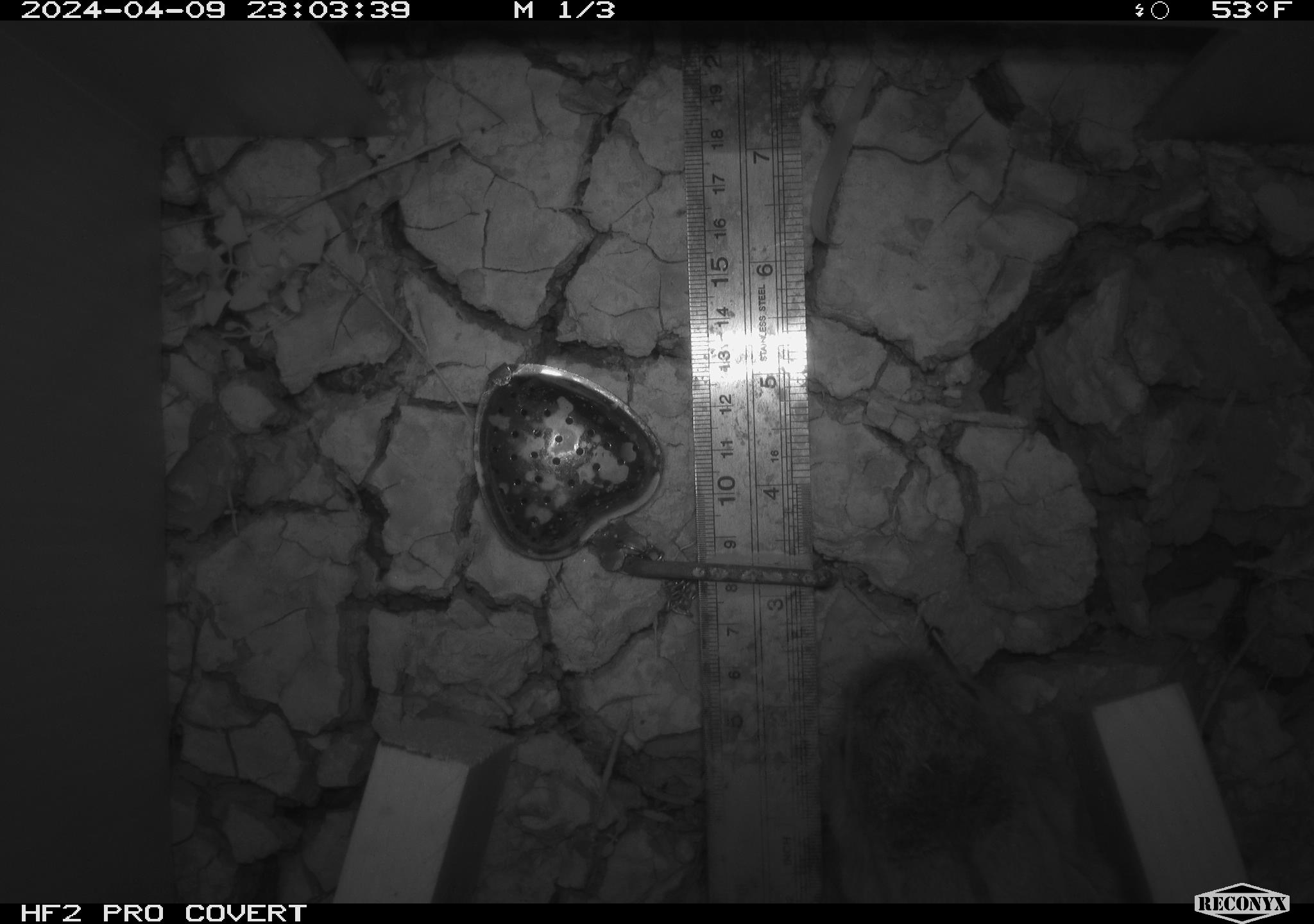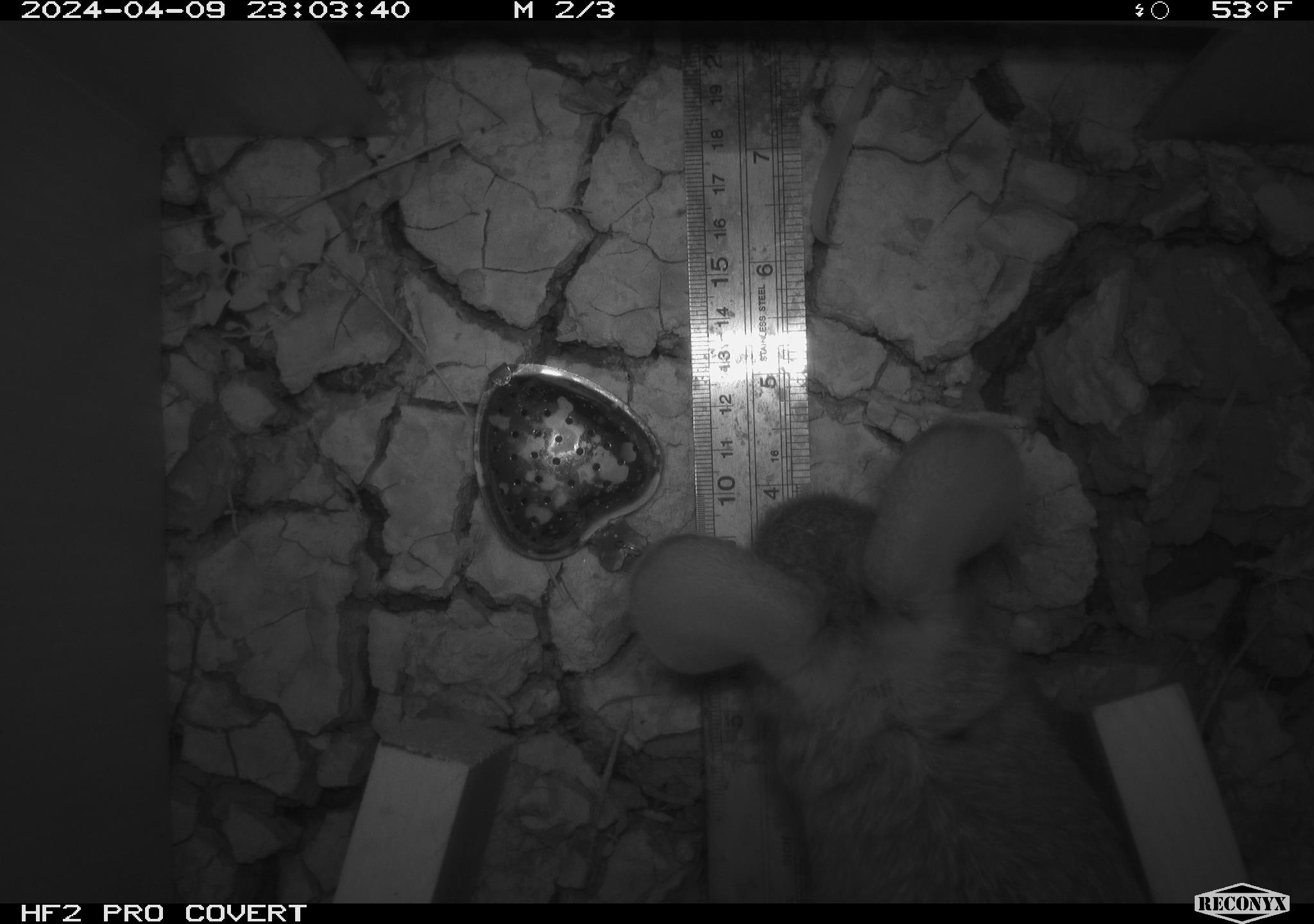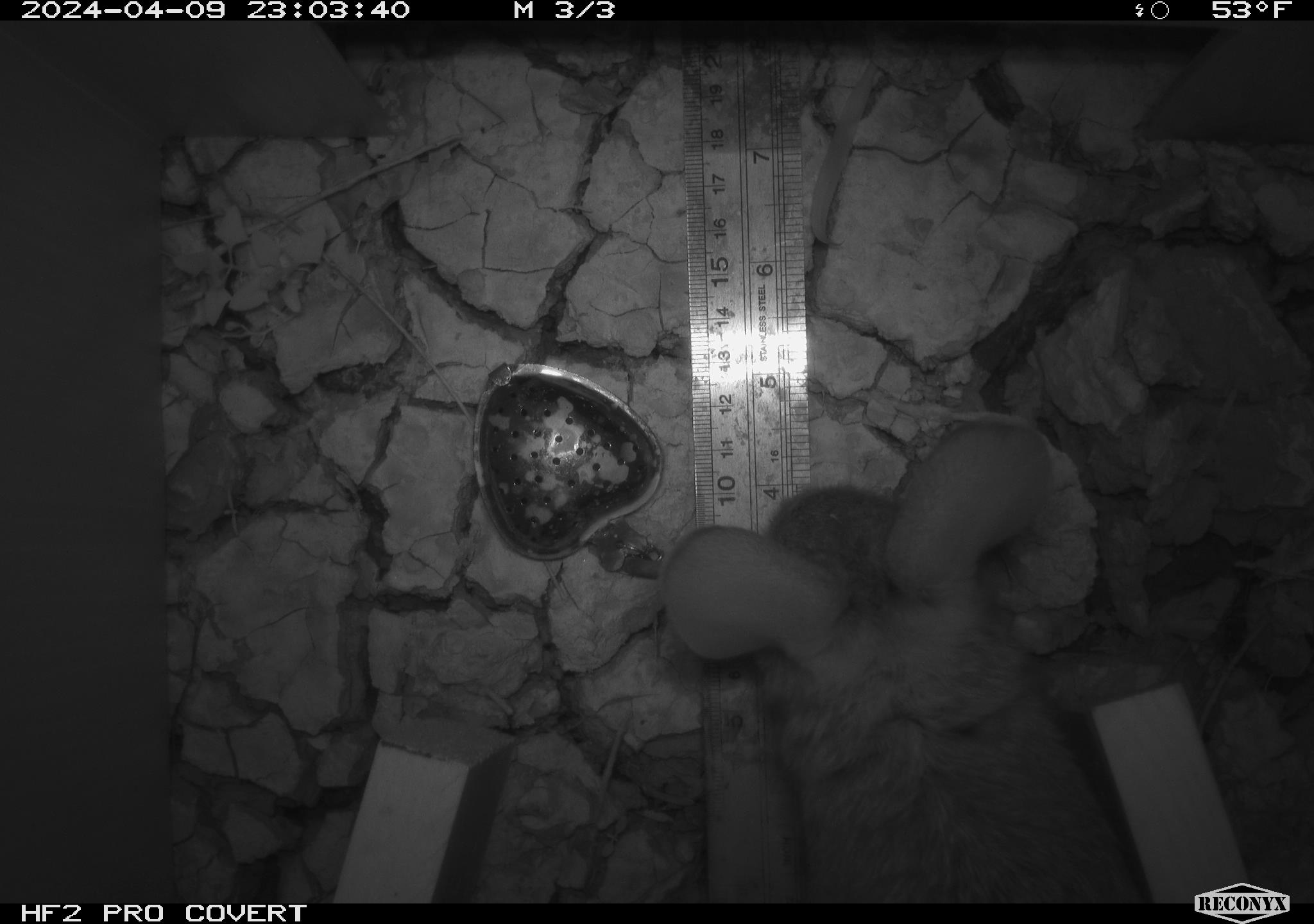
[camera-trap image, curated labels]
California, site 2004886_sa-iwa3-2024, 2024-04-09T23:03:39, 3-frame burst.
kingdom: Animalia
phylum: Chordata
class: Mammalia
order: Lagomorpha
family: Leporidae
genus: Sylvilagus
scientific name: Sylvilagus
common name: cottontail rabbits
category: sylvilagus species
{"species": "sylvilagus species (cottontail rabbits) (Sylvilagus)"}